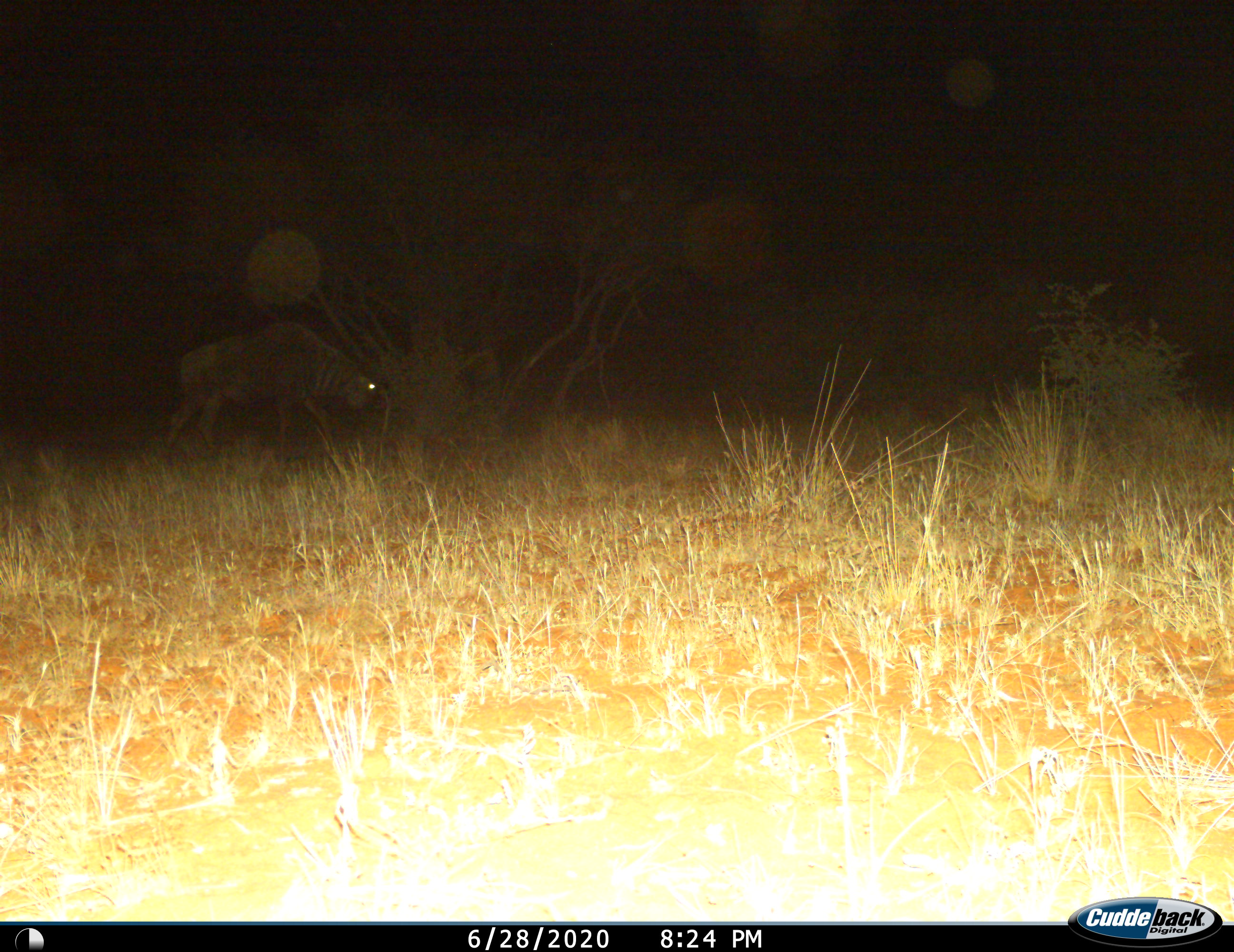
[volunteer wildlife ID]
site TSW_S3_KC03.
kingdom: Animalia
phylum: Chordata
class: Mammalia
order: Artiodactyla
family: Bovidae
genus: Connochaetes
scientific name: Connochaetes taurinus taurinus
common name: blue wildebeest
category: wildebeestblue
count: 1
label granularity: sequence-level